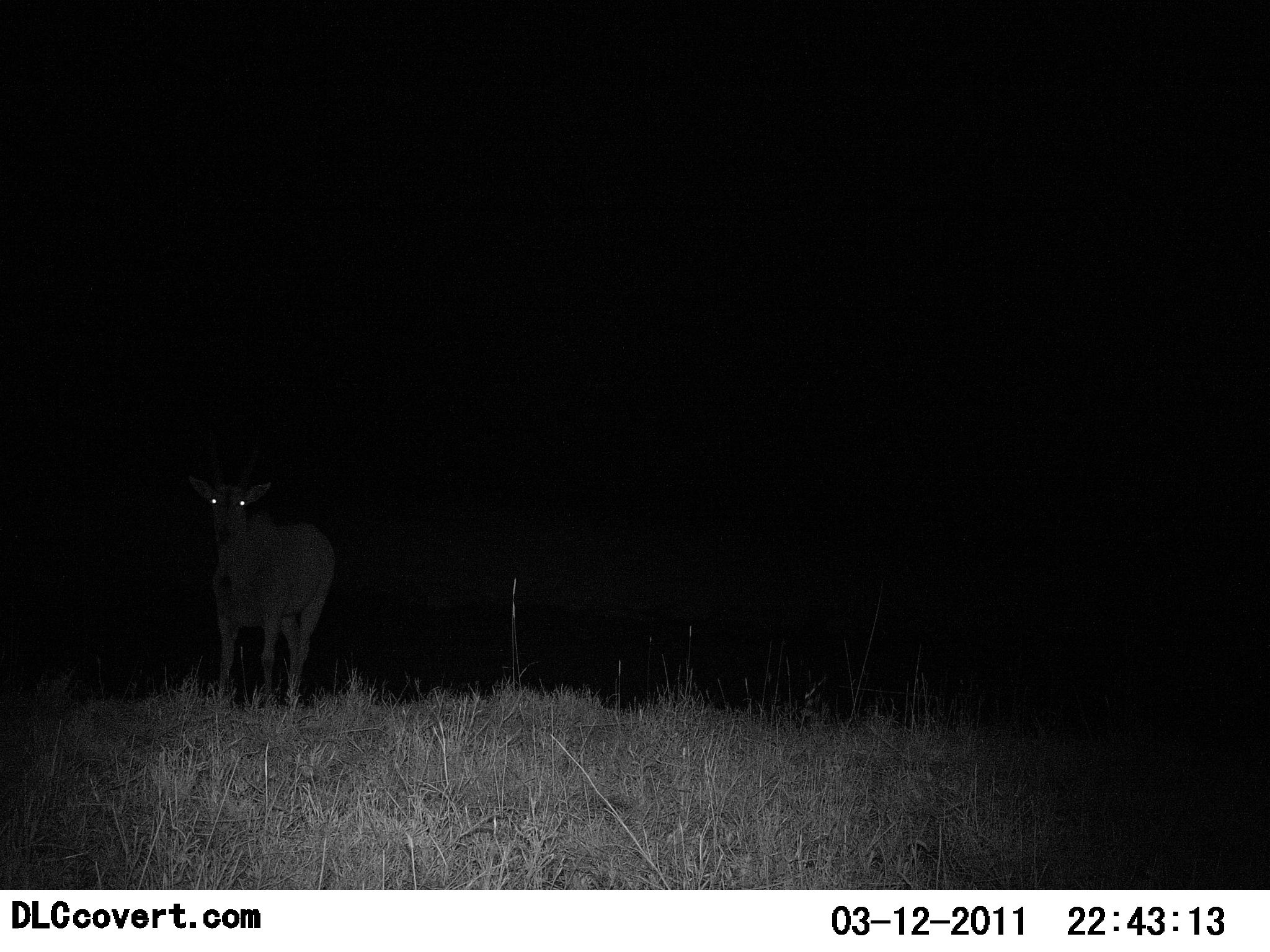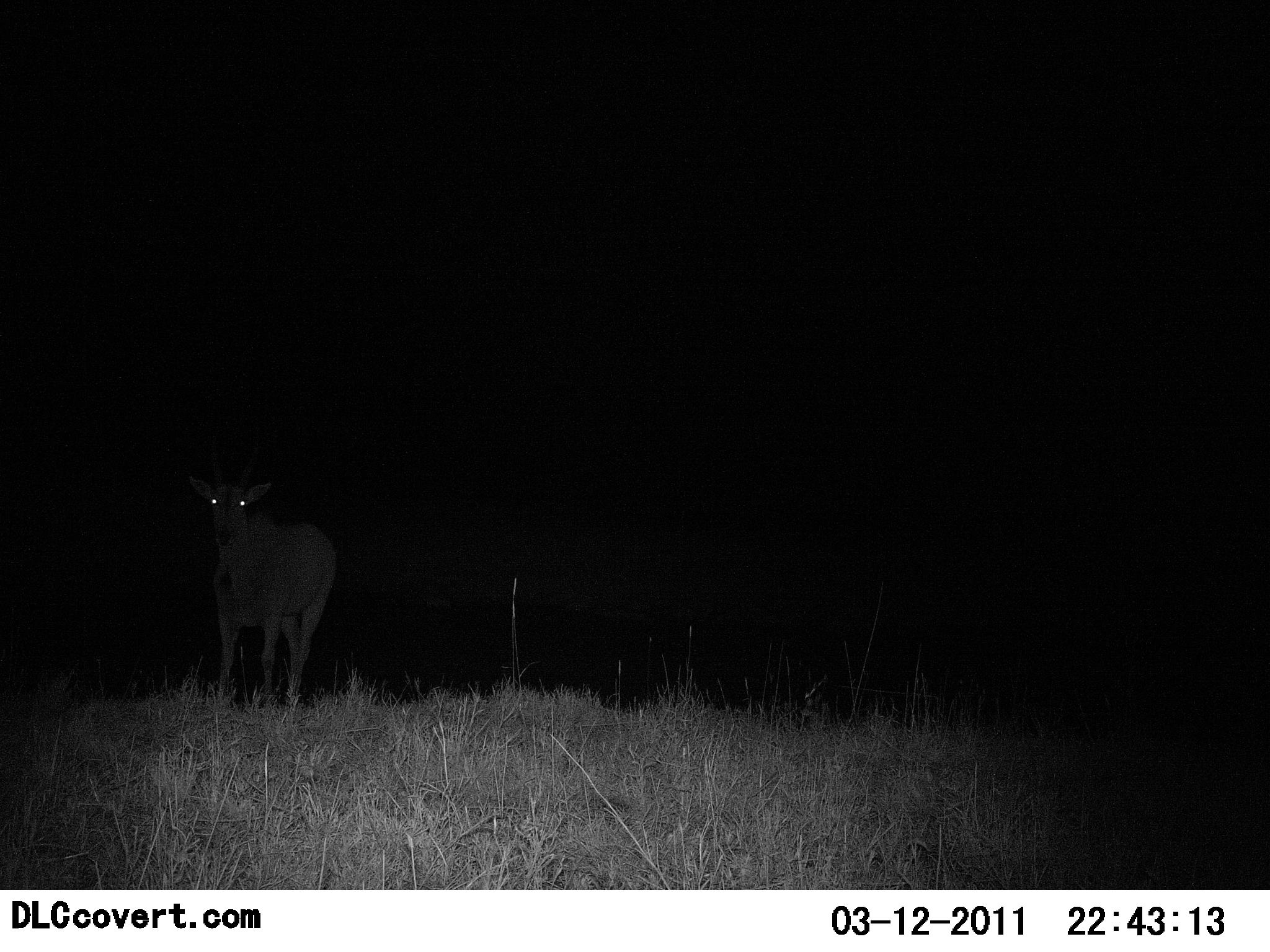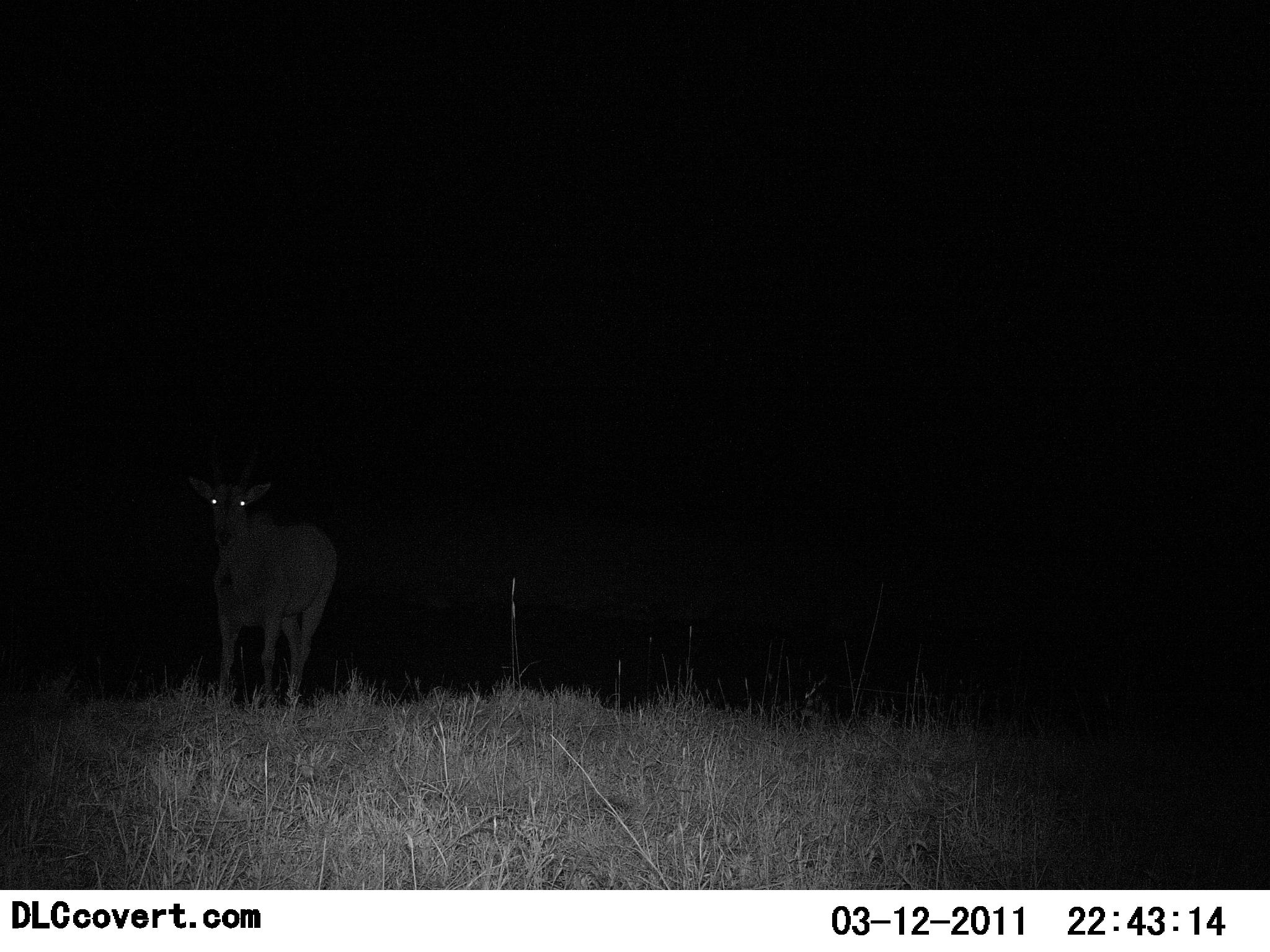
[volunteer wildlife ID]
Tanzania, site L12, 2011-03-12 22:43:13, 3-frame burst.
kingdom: Animalia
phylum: Chordata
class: Mammalia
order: Artiodactyla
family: Bovidae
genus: Nanger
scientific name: Nanger granti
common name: grant's gazelle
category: gazellegrants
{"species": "gazellegrants (grant's gazelle) (Nanger granti)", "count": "1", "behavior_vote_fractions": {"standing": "100%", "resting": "0%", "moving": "0%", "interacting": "0%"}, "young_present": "0%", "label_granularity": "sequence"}